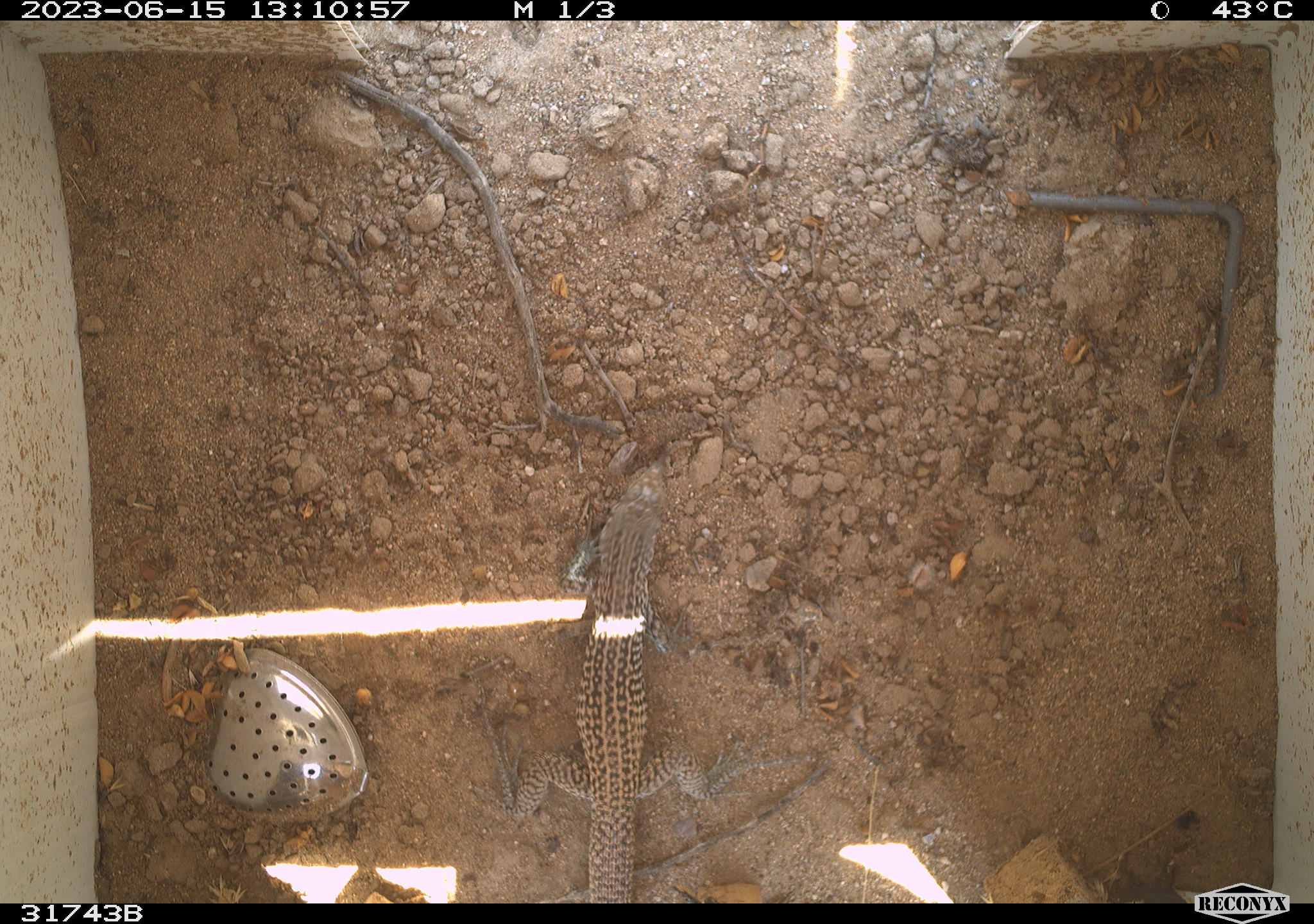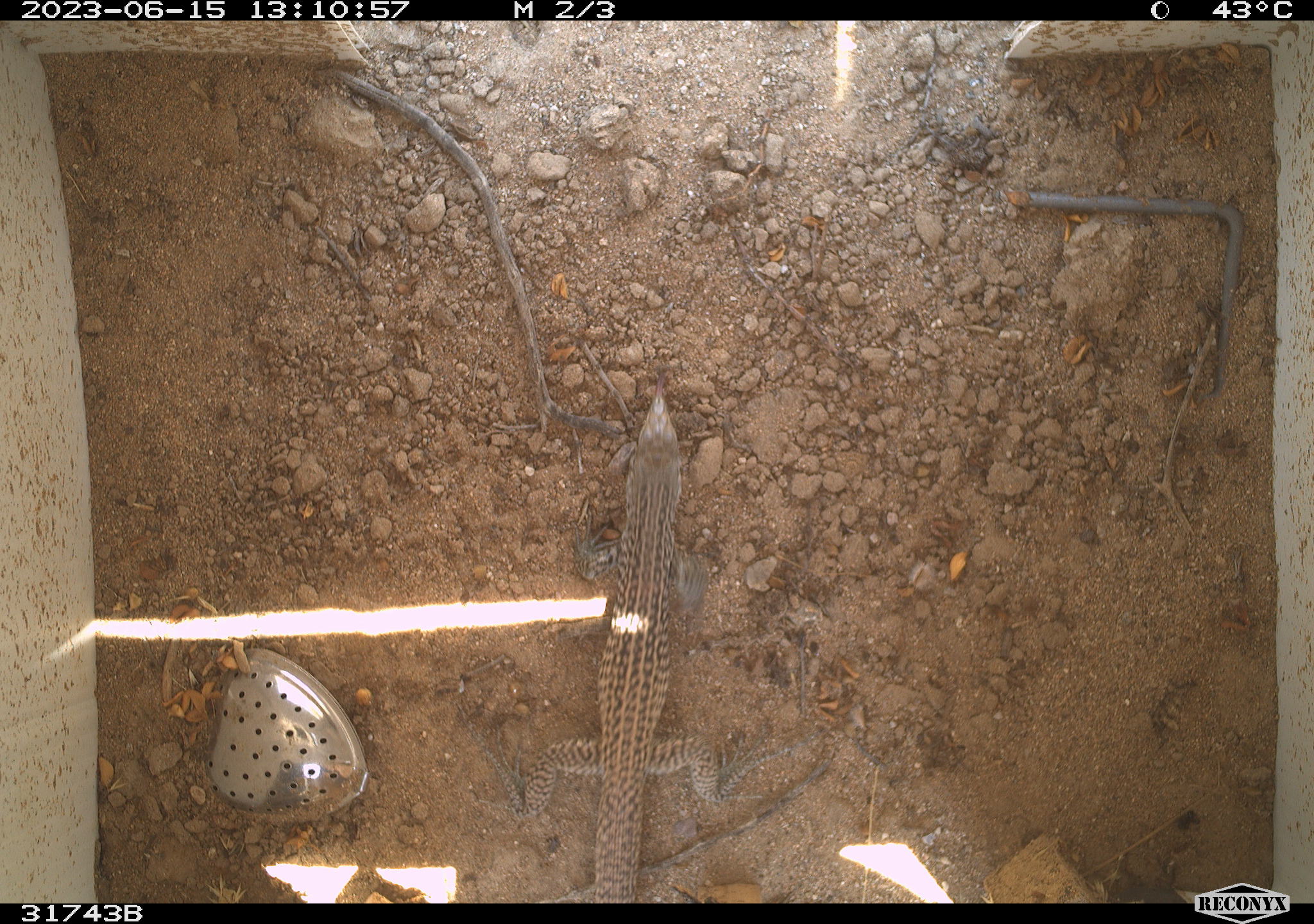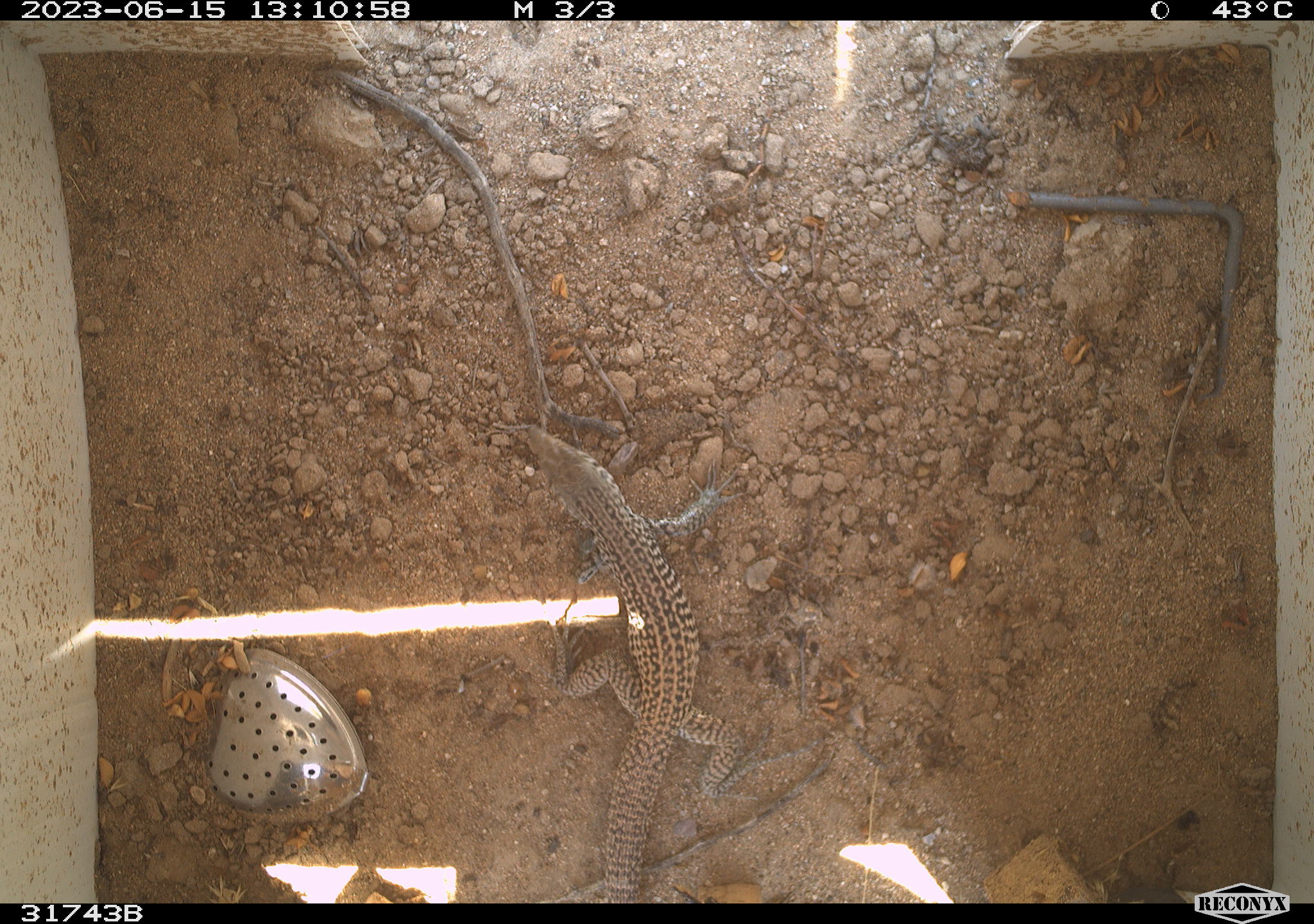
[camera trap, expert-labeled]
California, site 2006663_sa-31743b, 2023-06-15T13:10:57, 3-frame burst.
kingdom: Animalia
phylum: Chordata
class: Reptilia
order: Squamata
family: Teiidae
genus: Aspidoscelis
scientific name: Aspidoscelis tigris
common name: western whiptail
Western whiptail (Aspidoscelis tigris).